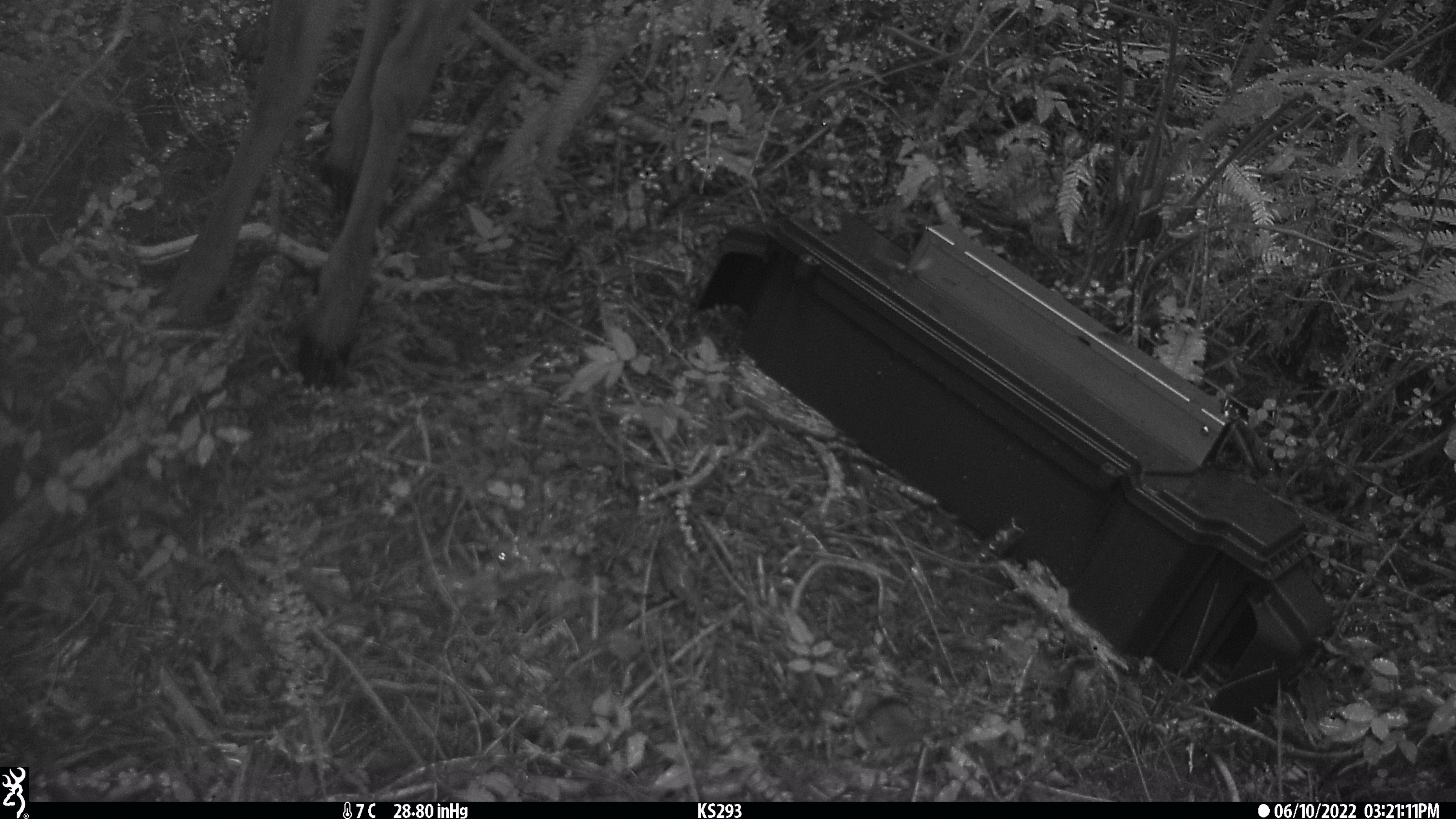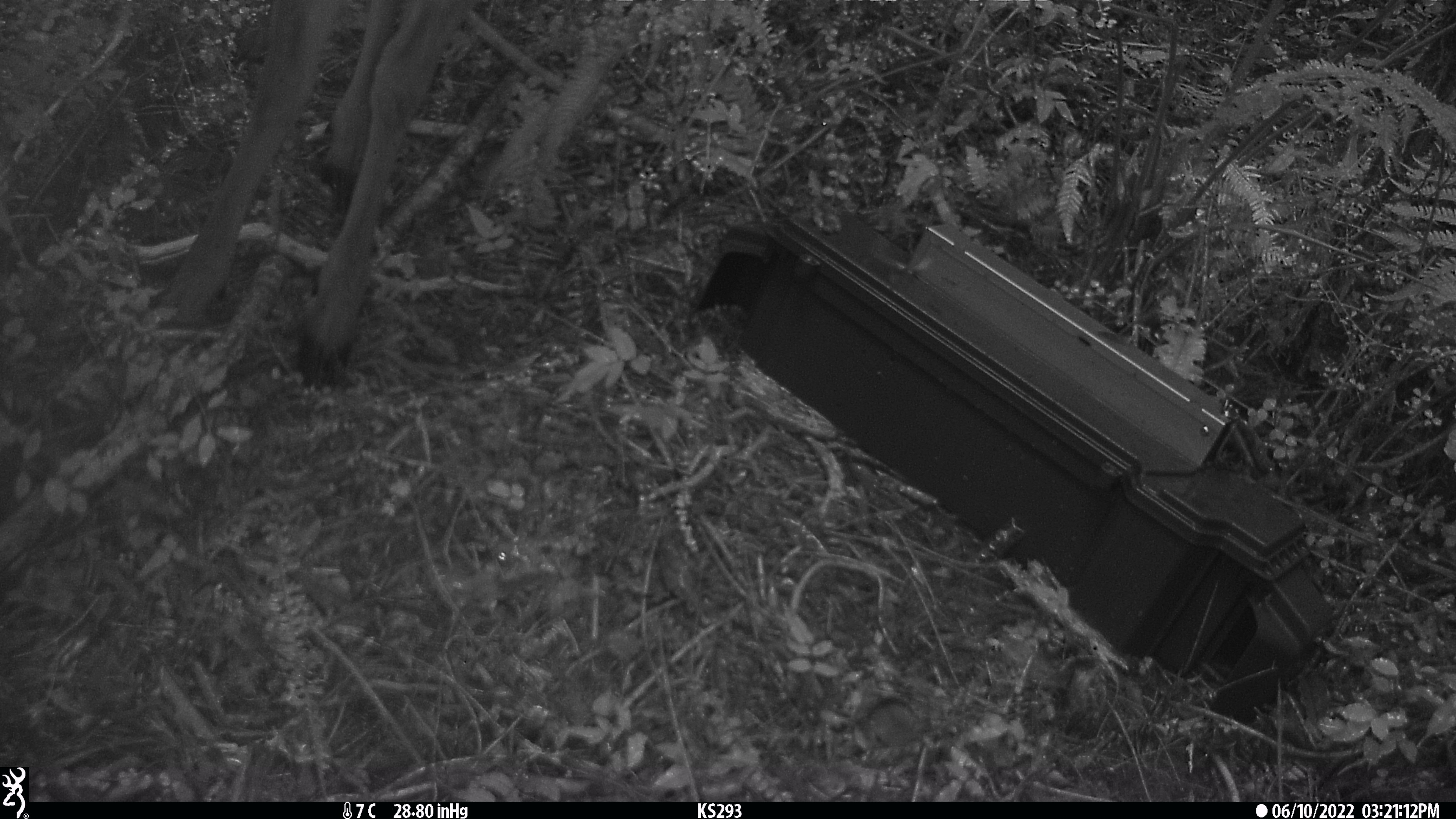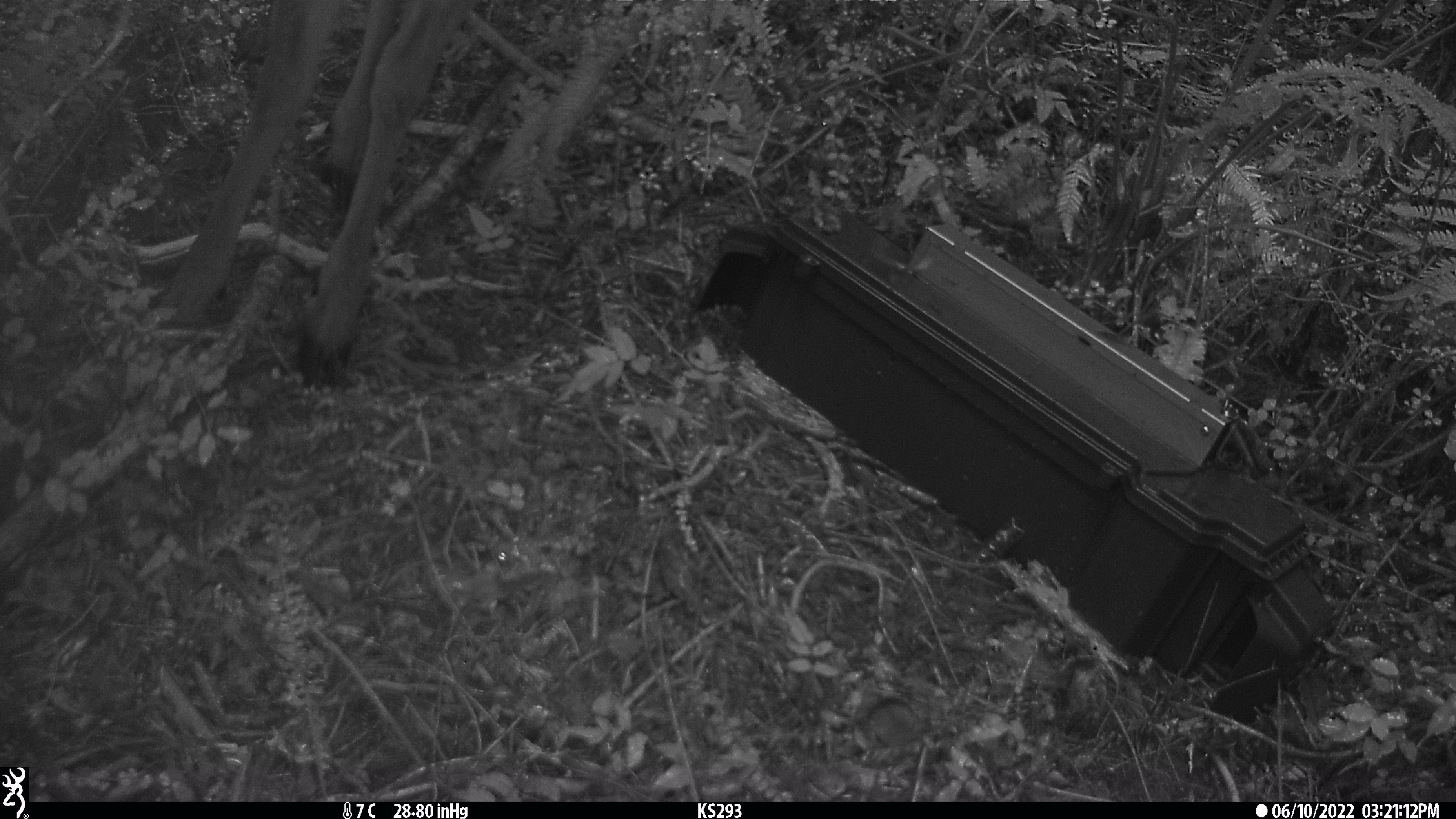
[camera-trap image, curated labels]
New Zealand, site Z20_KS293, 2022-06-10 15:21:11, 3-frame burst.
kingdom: Animalia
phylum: Chordata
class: Mammalia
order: Artiodactyla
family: Cervidae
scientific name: Cervidae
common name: deer